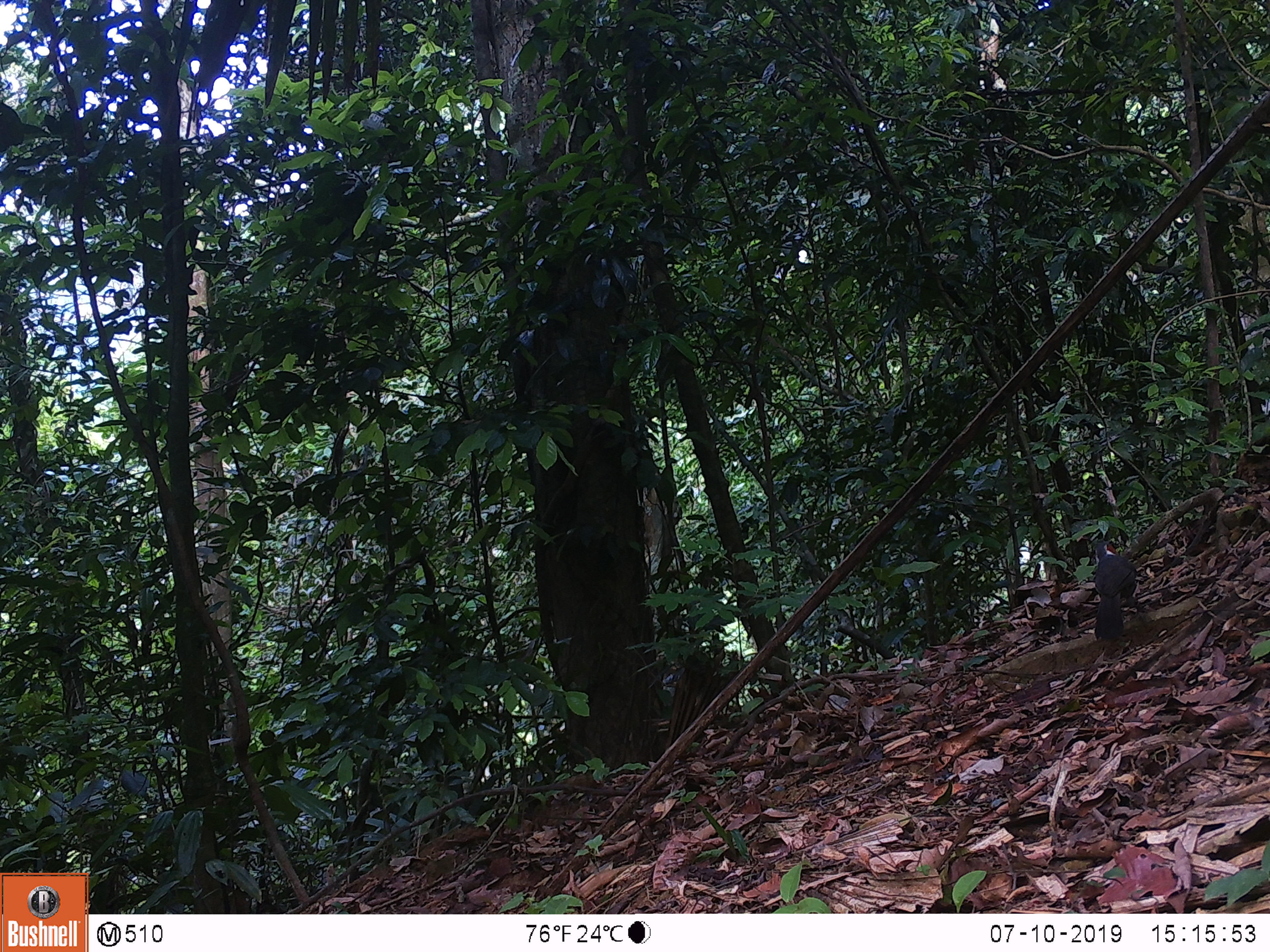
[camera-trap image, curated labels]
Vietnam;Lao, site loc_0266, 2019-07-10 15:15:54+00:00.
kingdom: Animalia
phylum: Chordata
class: Aves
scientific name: Aves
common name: bird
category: unidentified bird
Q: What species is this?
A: Unidentified bird (bird) (Aves).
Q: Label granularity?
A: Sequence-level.